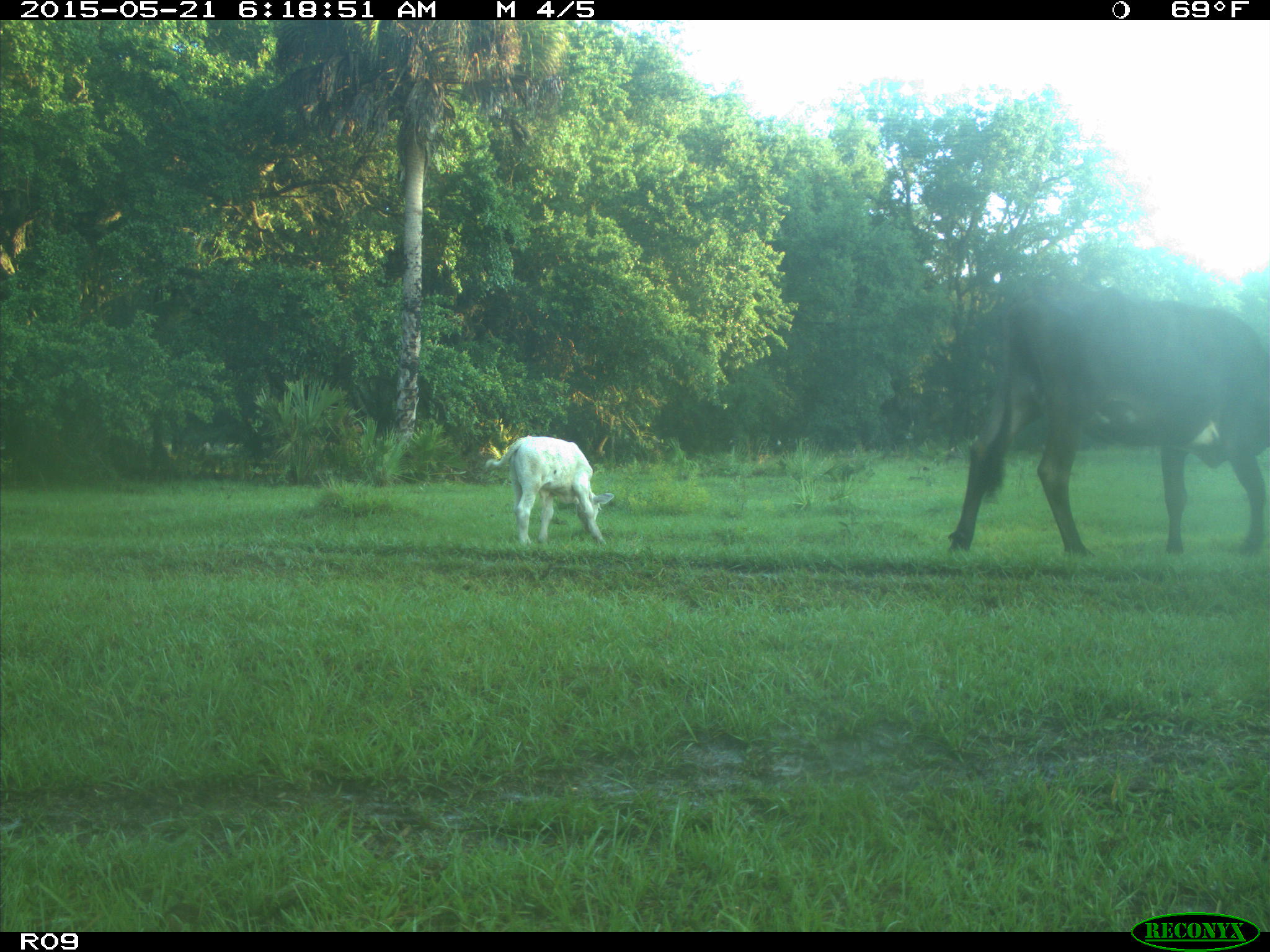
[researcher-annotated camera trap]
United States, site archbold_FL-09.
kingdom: Animalia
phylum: Chordata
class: Mammalia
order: Artiodactyla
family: Bovidae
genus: Bos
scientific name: Bos taurus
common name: domestic cow